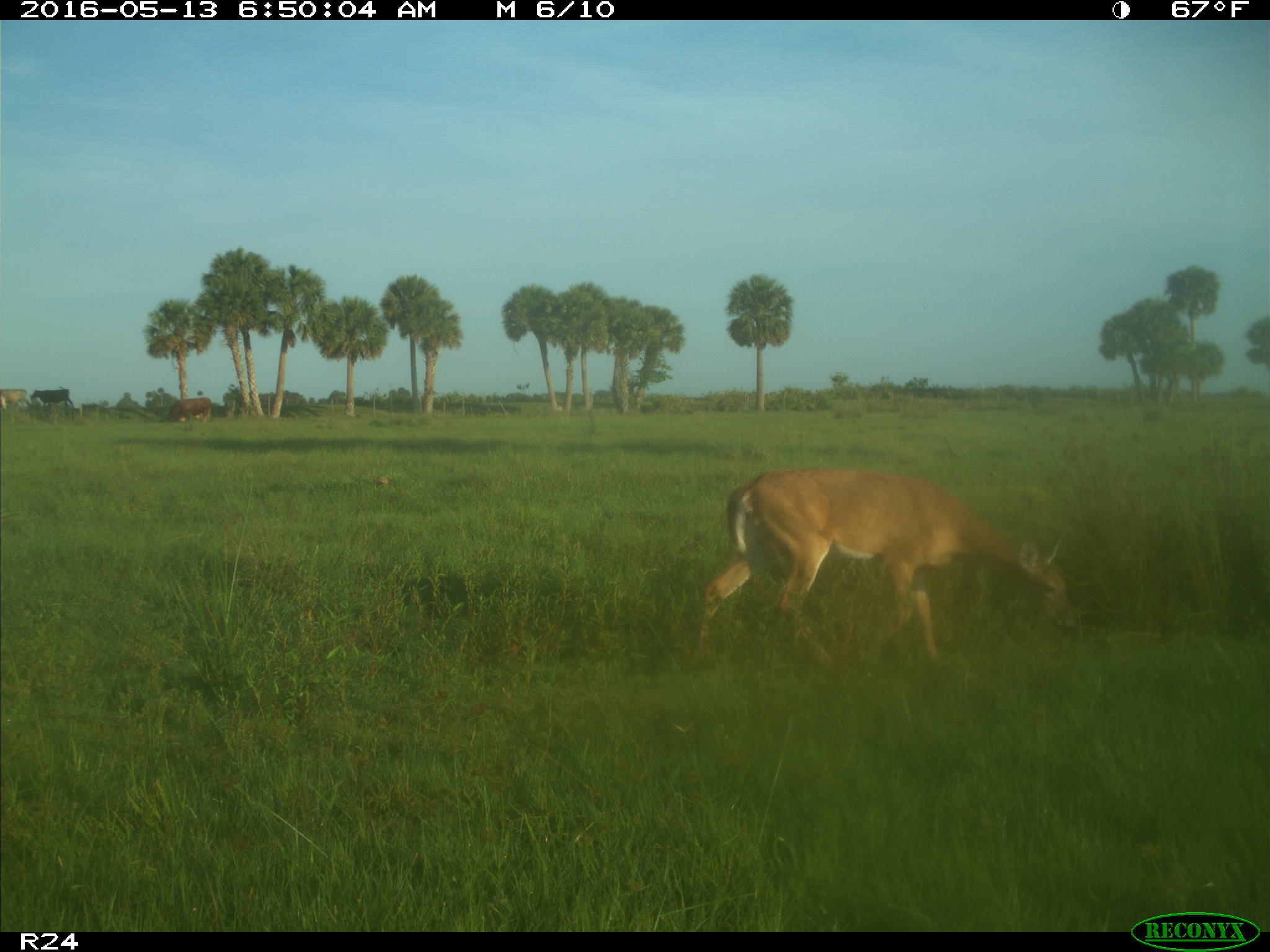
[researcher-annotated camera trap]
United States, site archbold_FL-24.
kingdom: Animalia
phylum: Chordata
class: Mammalia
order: Artiodactyla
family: Cervidae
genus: Odocoileus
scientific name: Odocoileus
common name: deer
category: unidentified deer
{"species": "unidentified deer (deer) (Odocoileus)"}